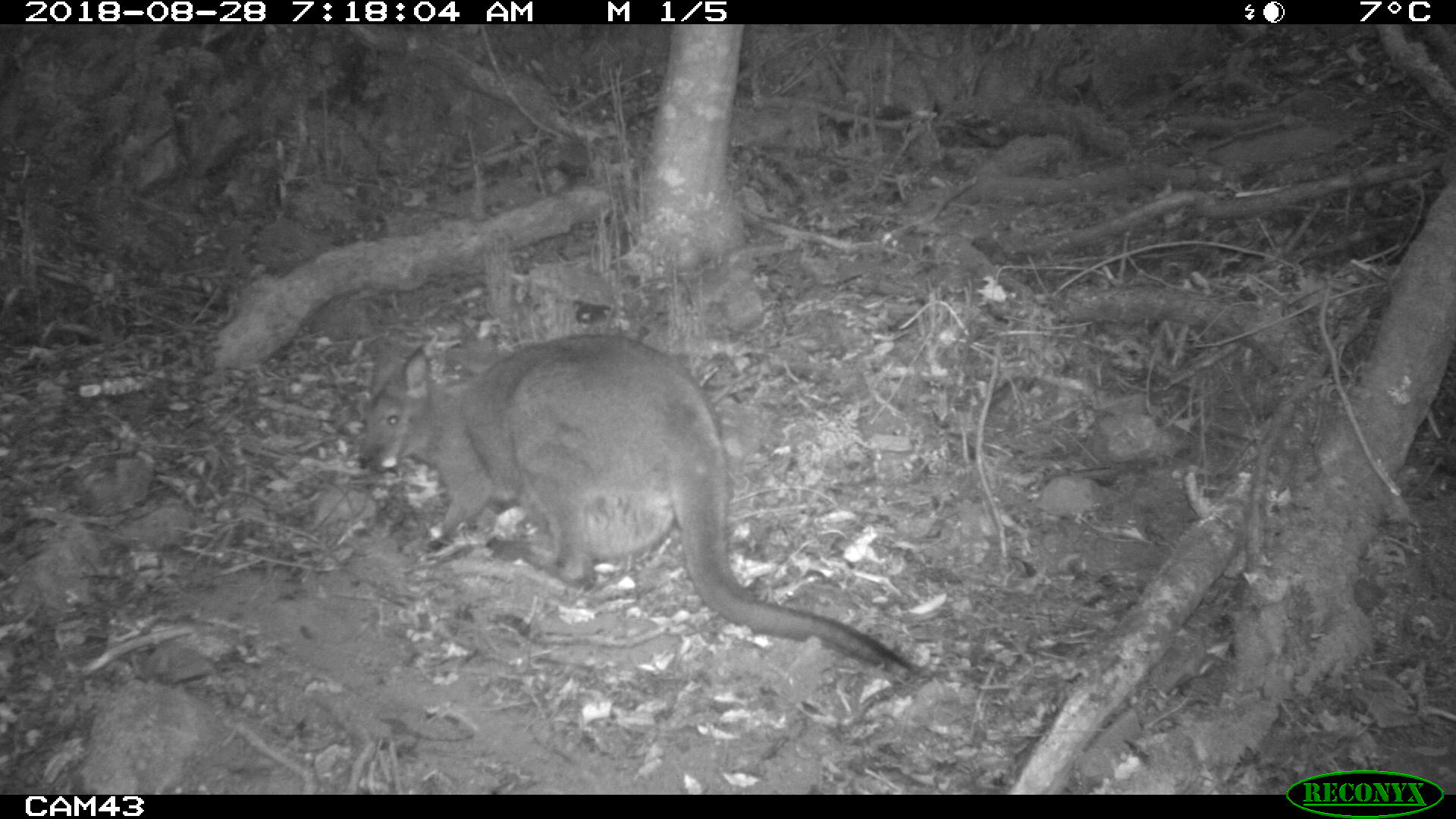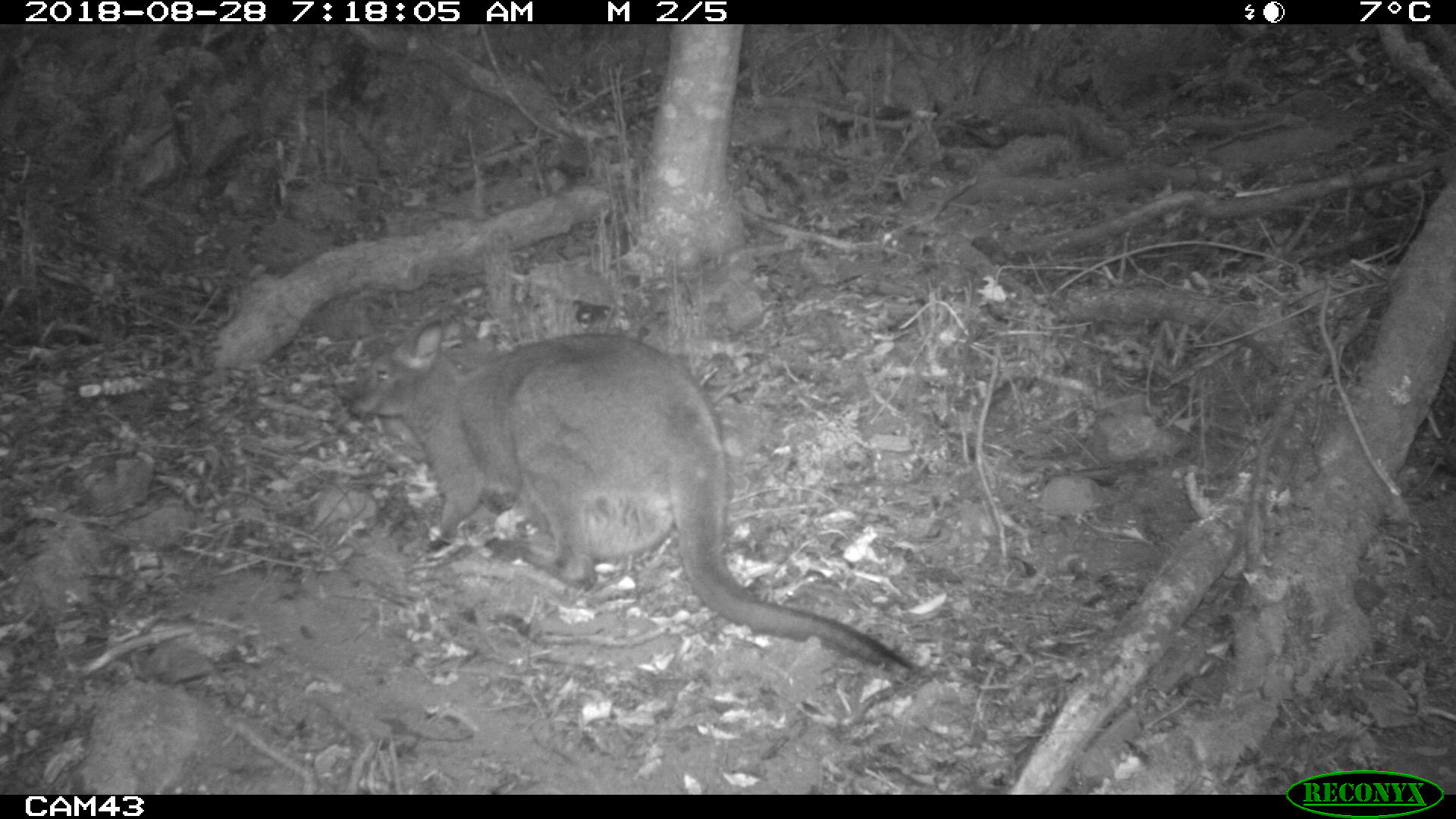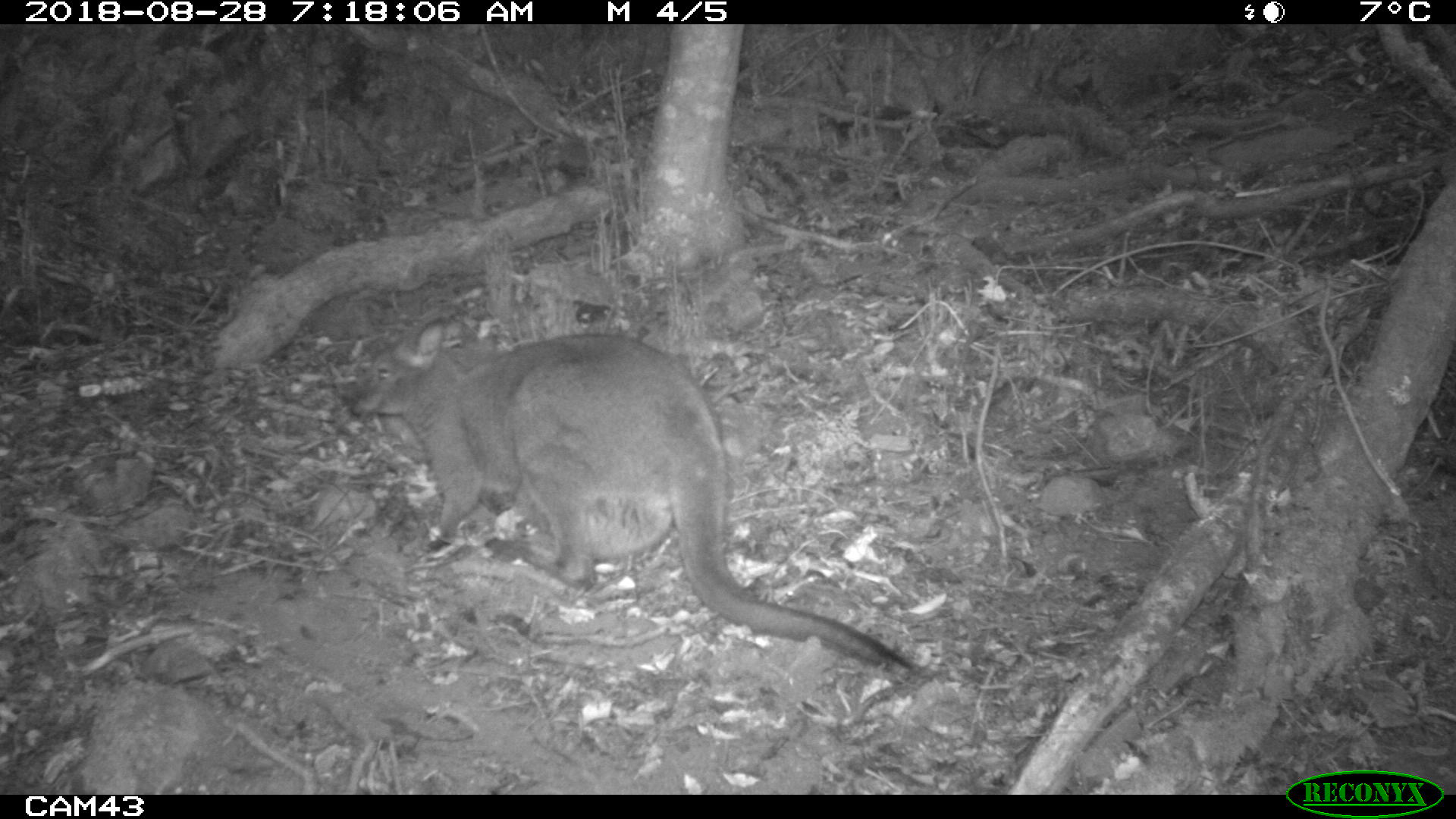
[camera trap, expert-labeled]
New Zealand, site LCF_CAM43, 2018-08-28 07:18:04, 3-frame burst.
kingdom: Animalia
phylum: Chordata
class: Mammalia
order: Diprotodontia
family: Macropodidae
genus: Notamacropus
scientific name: Notamacropus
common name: wallaby